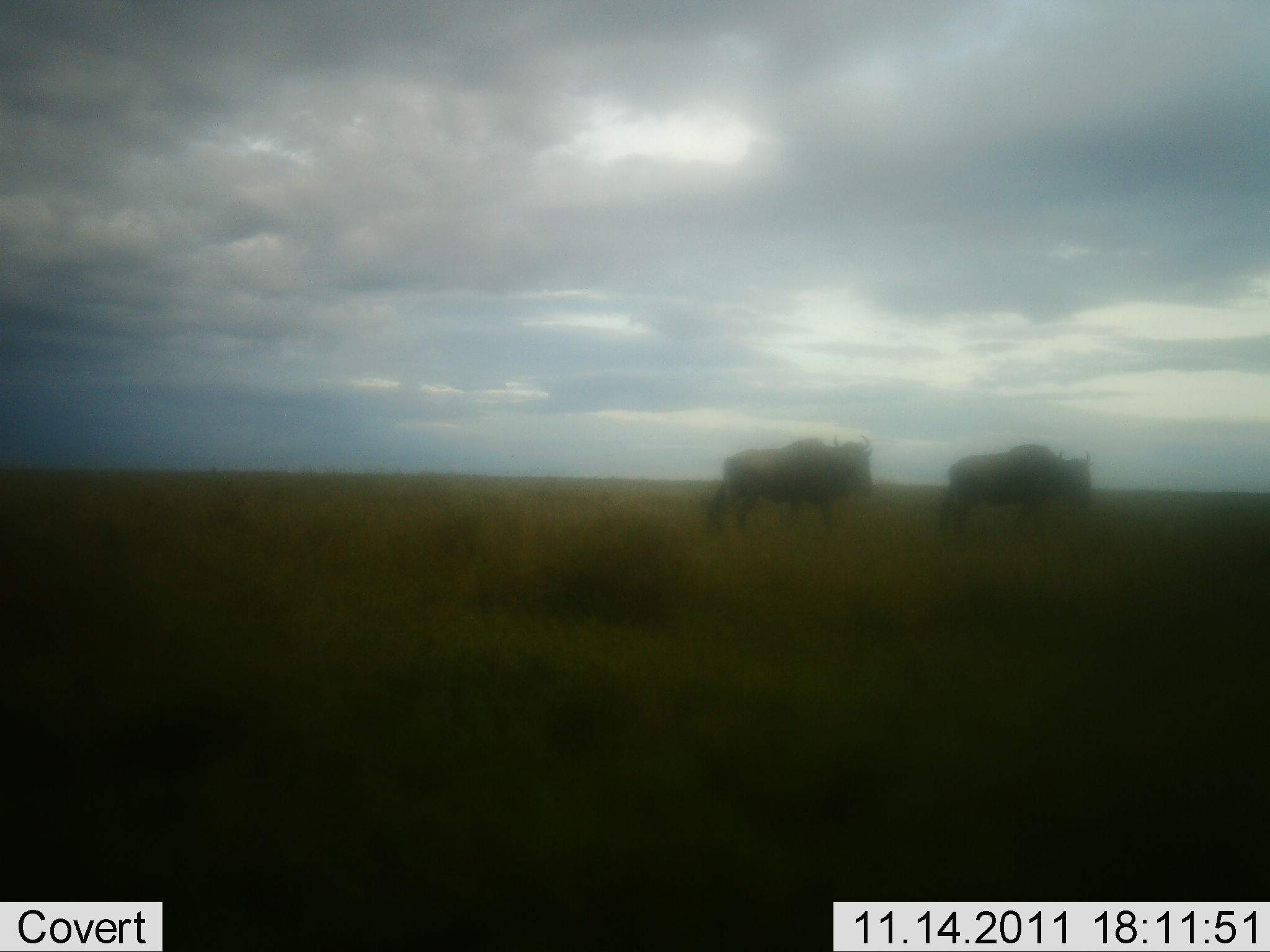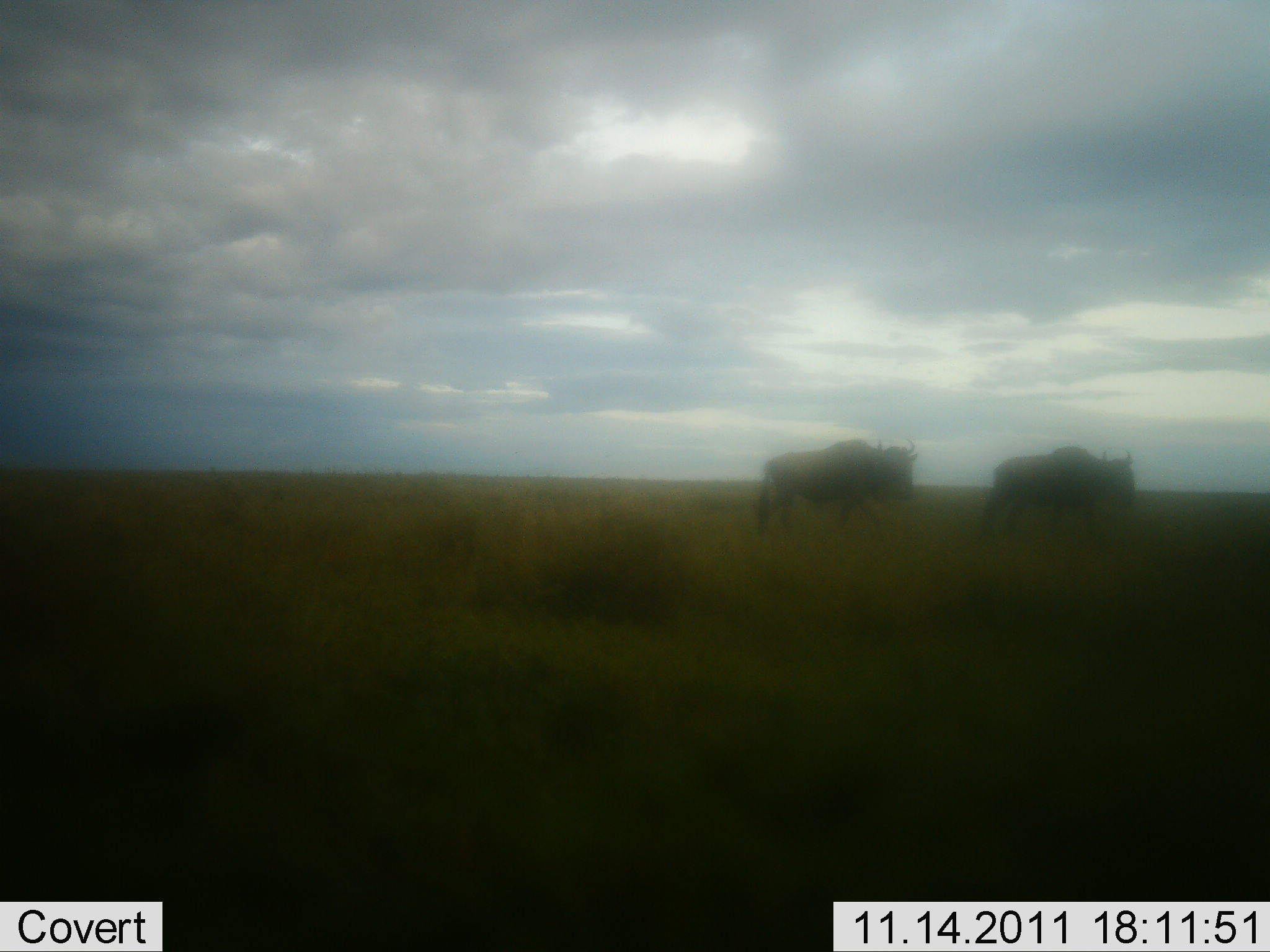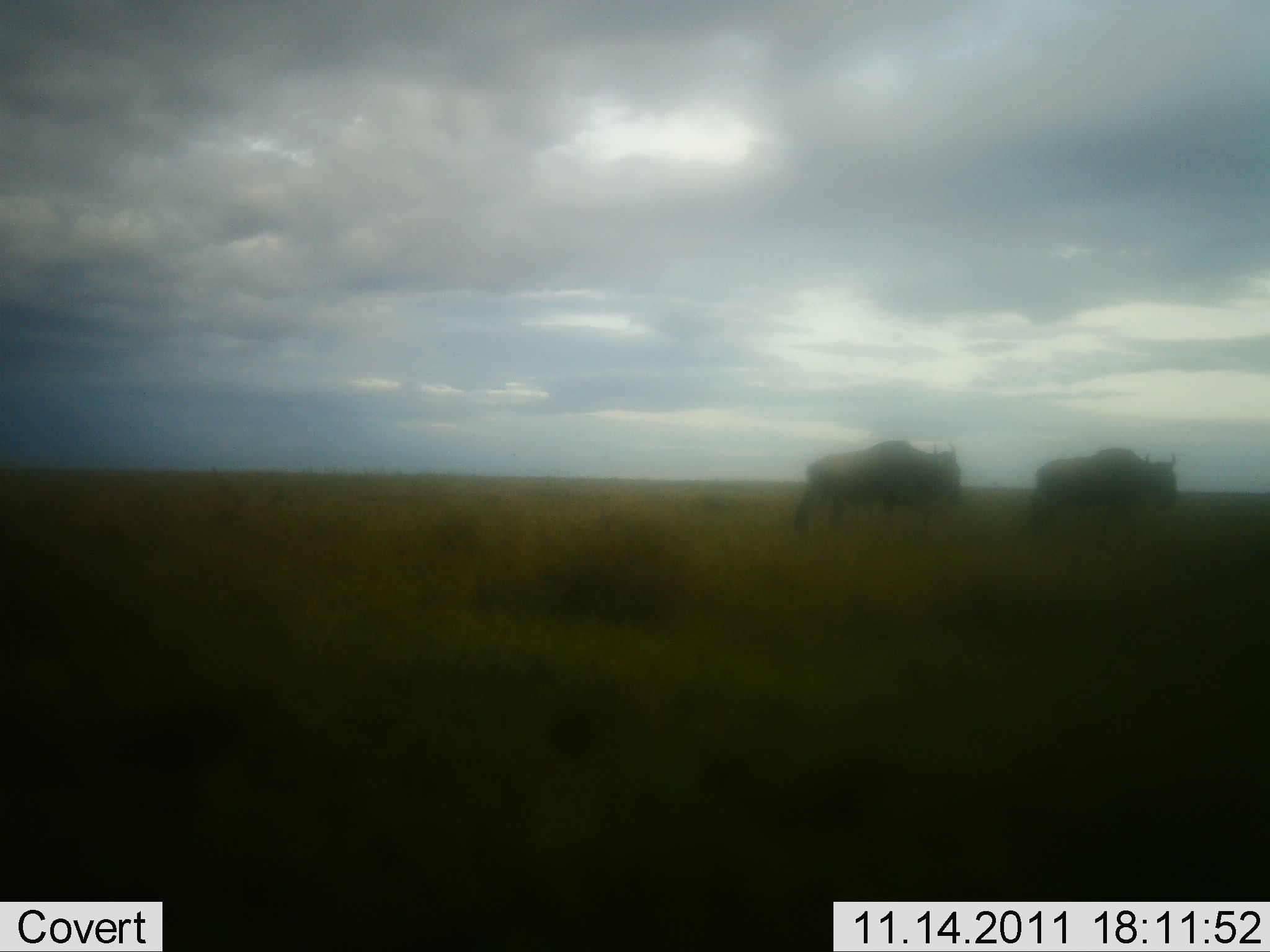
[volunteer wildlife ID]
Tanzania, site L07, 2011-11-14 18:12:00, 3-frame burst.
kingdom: Animalia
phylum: Chordata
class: Mammalia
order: Artiodactyla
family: Bovidae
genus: Connochaetes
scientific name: Connochaetes taurinus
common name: blue wildebeest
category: wildebeest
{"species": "wildebeest (blue wildebeest) (Connochaetes taurinus)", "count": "2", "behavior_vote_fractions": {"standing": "6%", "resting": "0%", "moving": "100%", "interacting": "0%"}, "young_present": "0%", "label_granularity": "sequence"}